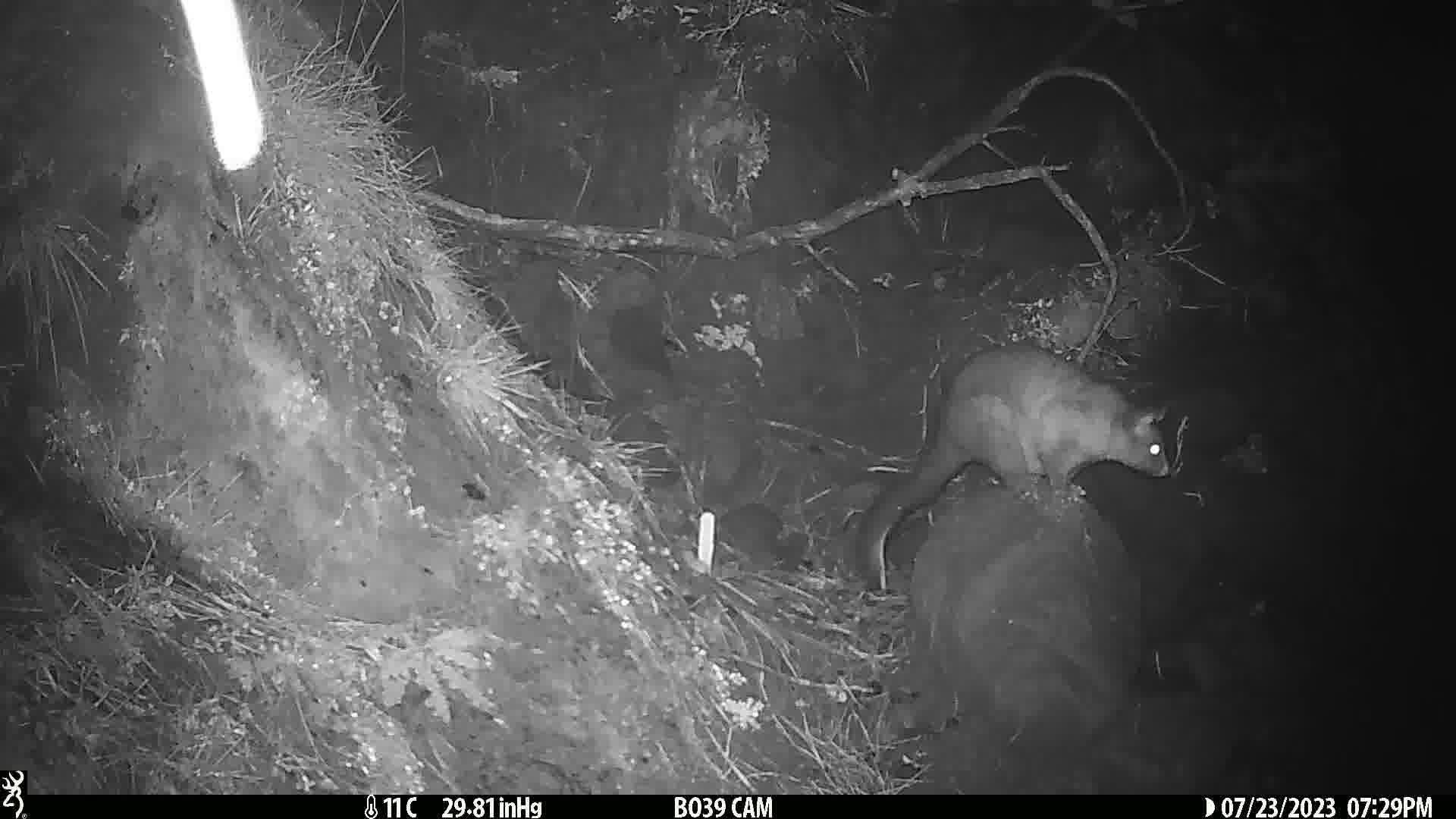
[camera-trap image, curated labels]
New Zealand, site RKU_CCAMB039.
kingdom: Animalia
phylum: Chordata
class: Mammalia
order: Diprotodontia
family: Phalangeridae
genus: Trichosurus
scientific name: Trichosurus vulpecula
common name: common brushtail possum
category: possum